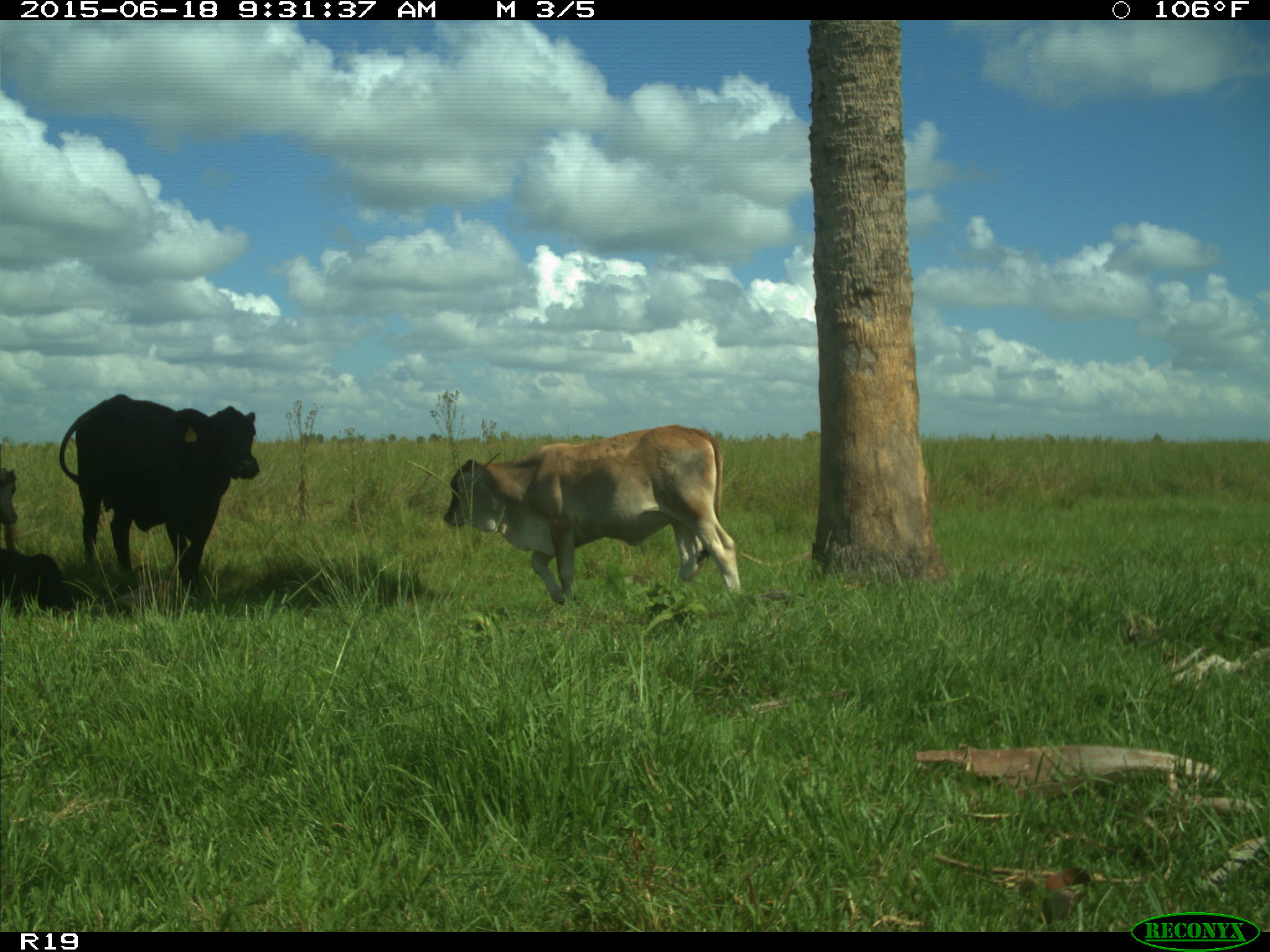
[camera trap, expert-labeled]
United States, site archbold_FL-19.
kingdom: Animalia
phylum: Chordata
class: Mammalia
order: Artiodactyla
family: Bovidae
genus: Bos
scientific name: Bos taurus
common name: domestic cow